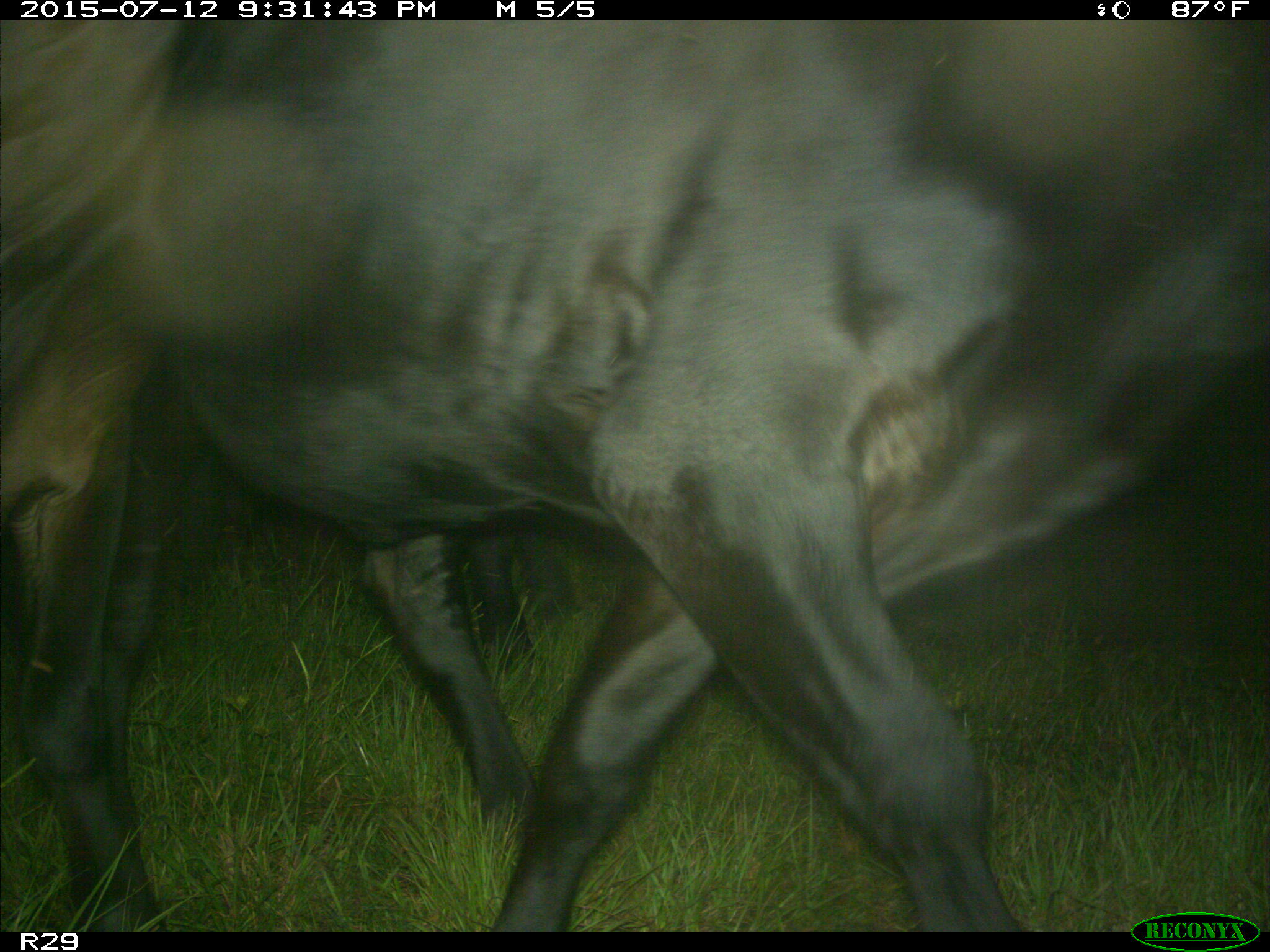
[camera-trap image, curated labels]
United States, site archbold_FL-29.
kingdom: Animalia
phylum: Chordata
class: Mammalia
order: Artiodactyla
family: Bovidae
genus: Bos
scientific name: Bos taurus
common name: domestic cow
Bos taurus (domestic cow).